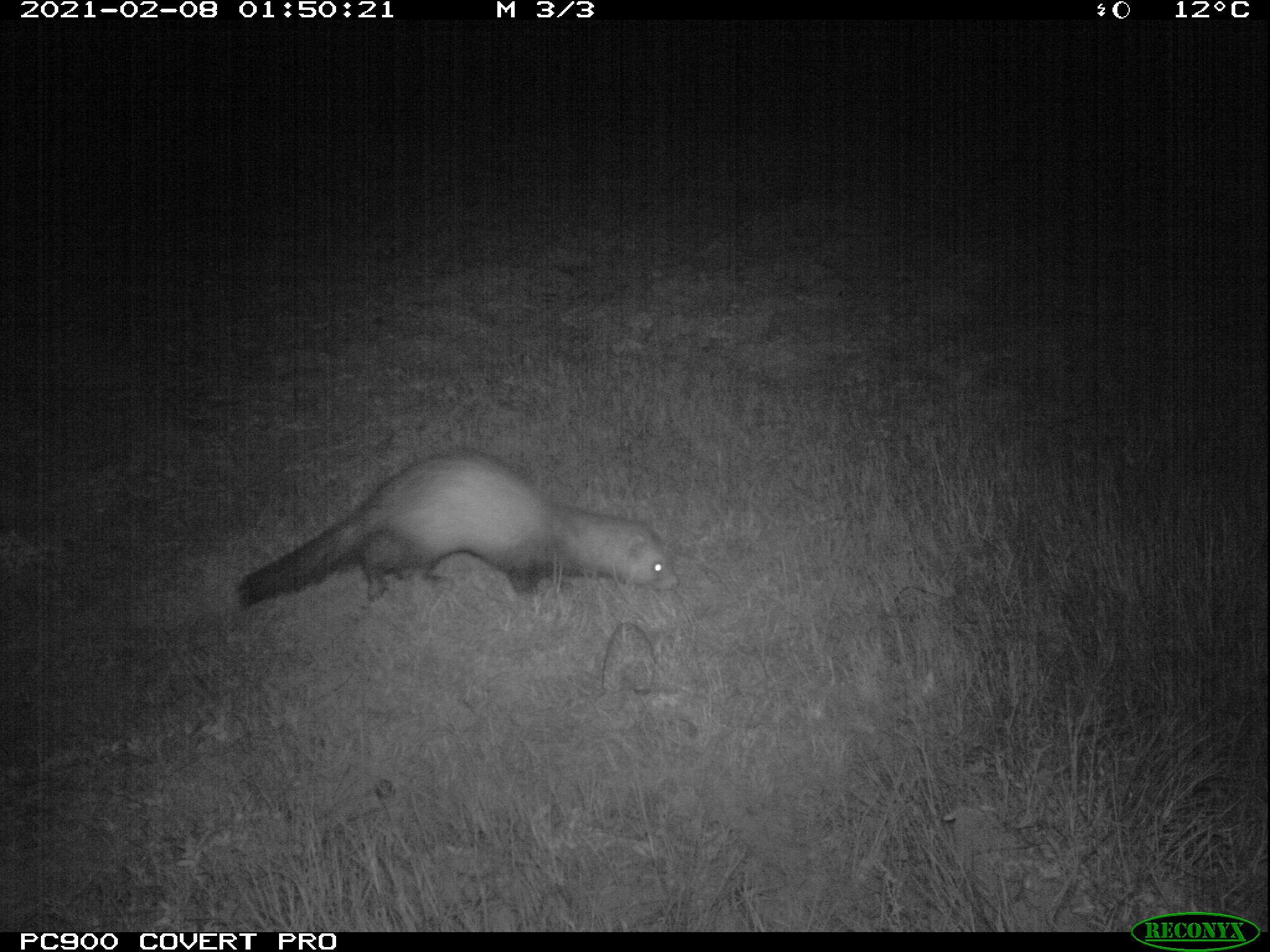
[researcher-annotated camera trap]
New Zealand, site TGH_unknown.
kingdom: Animalia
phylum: Chordata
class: Mammalia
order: Carnivora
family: Mustelidae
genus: Mustela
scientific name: Mustela furo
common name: ferret